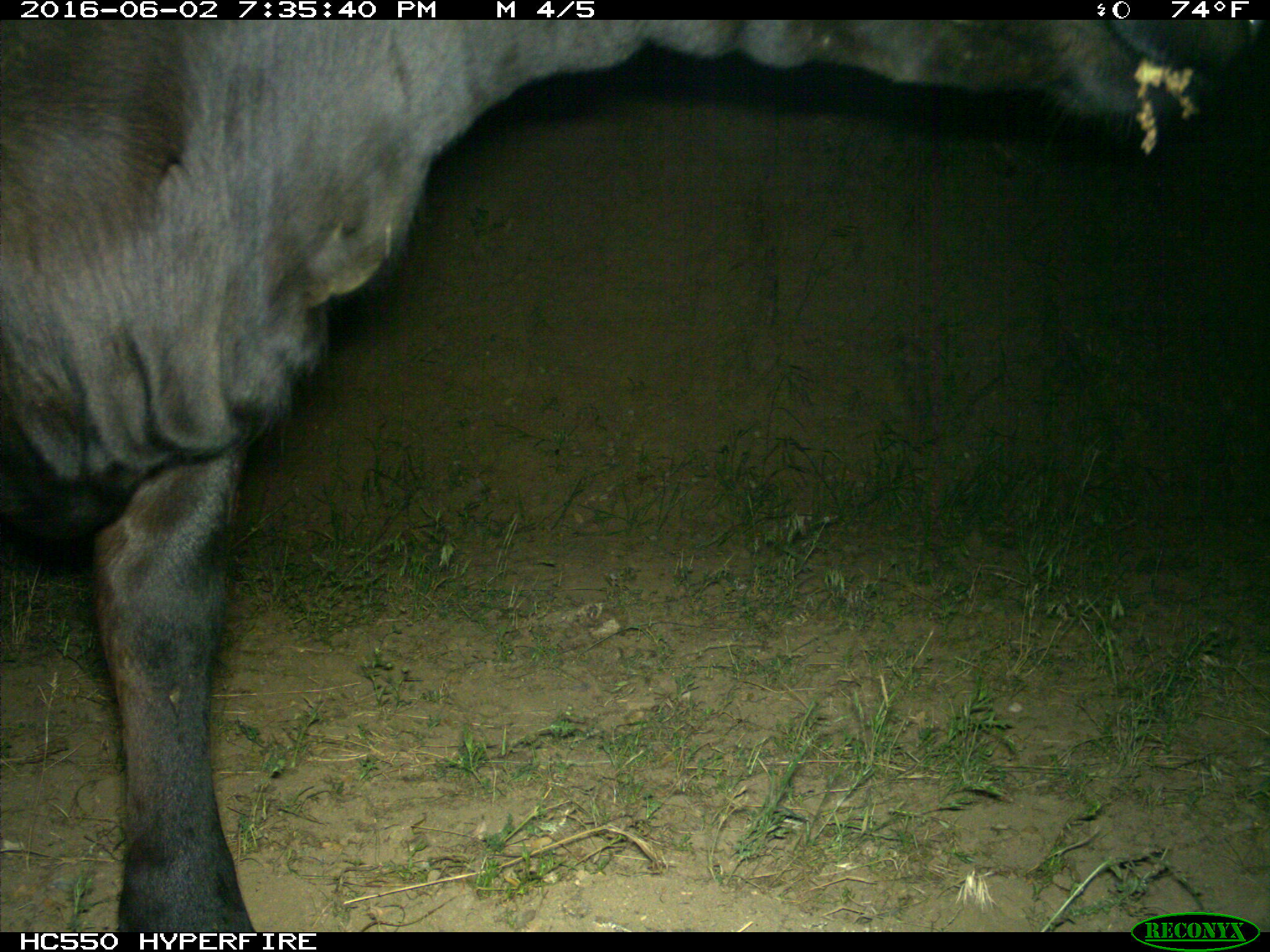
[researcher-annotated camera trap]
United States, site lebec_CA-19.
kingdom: Animalia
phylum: Chordata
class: Mammalia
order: Artiodactyla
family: Bovidae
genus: Bos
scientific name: Bos taurus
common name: domestic cow